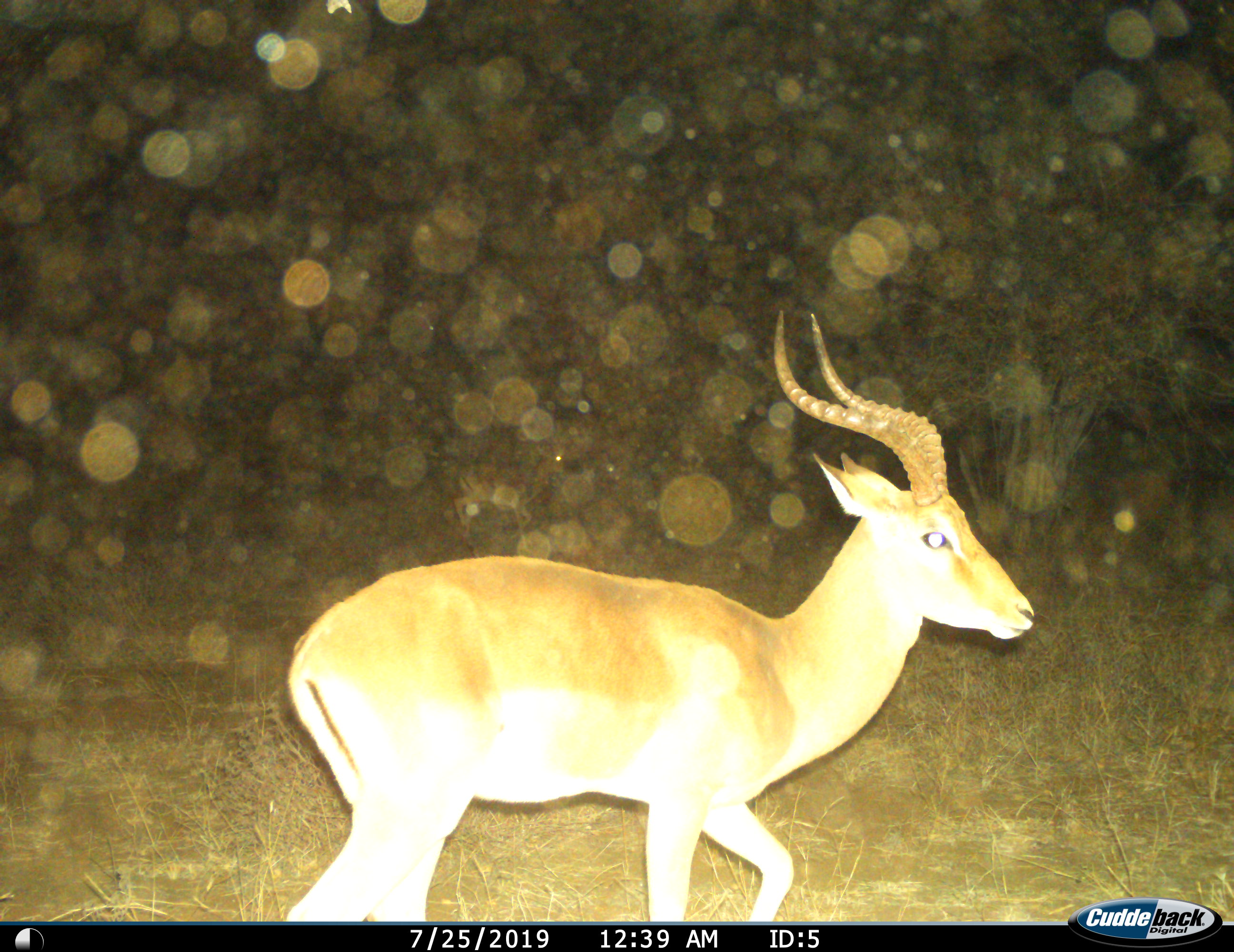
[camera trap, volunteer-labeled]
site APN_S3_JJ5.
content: unidentified animal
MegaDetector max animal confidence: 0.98